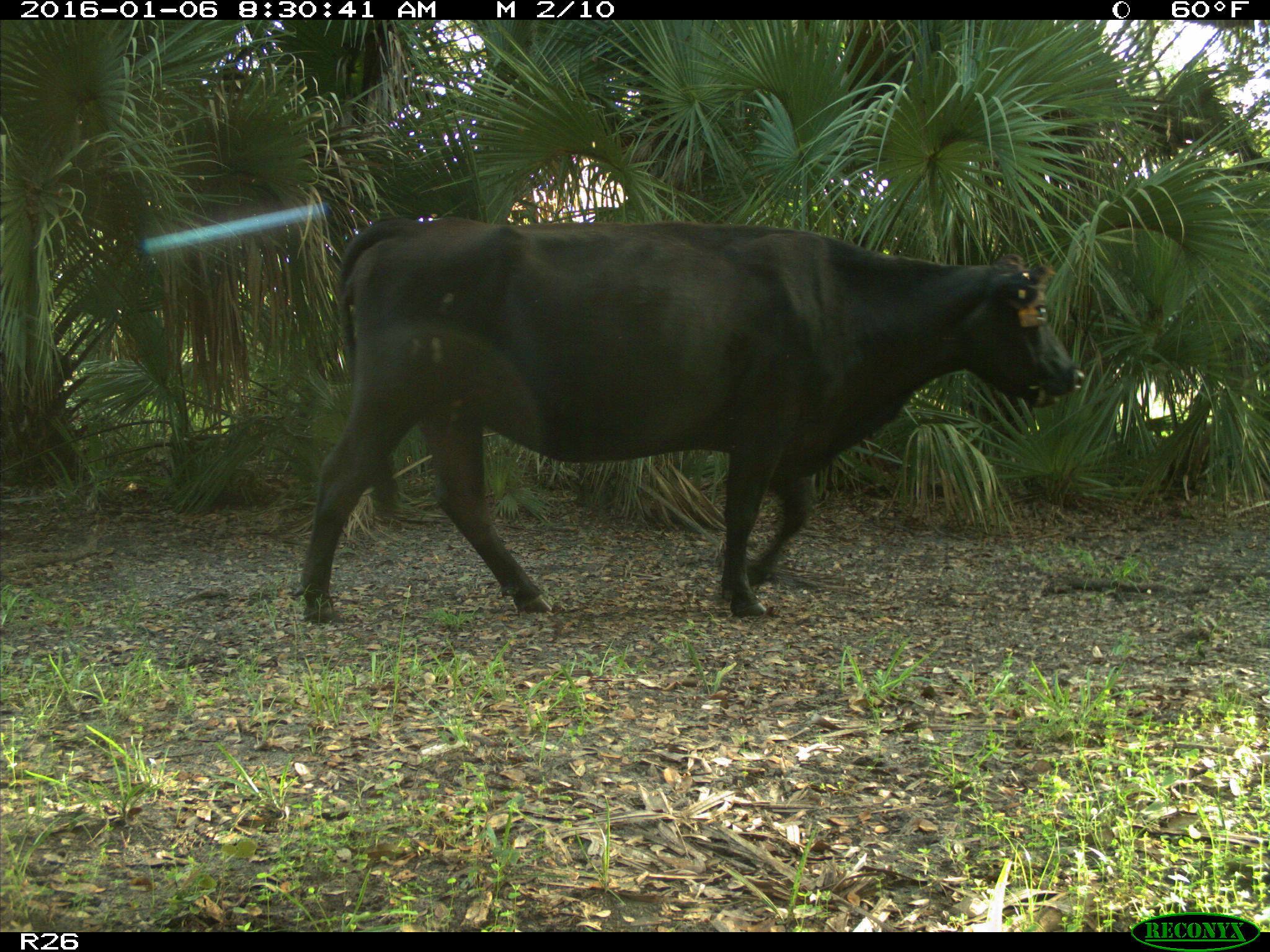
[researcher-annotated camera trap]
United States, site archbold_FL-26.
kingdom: Animalia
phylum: Chordata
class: Mammalia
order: Artiodactyla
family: Bovidae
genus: Bos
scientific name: Bos taurus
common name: domestic cow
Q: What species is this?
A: Bos taurus (domestic cow).